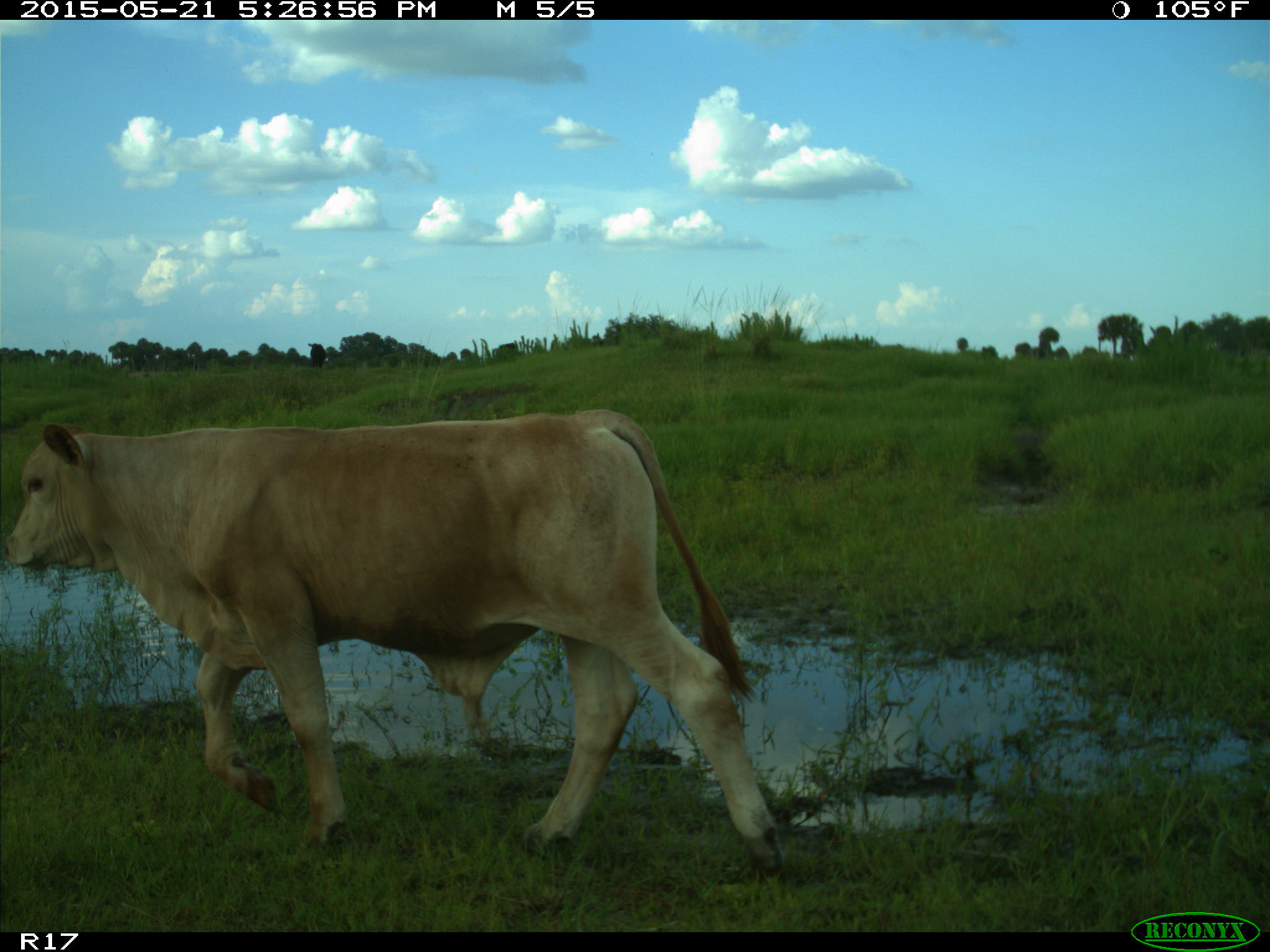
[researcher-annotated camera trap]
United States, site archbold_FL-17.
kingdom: Animalia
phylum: Chordata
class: Mammalia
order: Artiodactyla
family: Bovidae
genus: Bos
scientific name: Bos taurus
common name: domestic cow